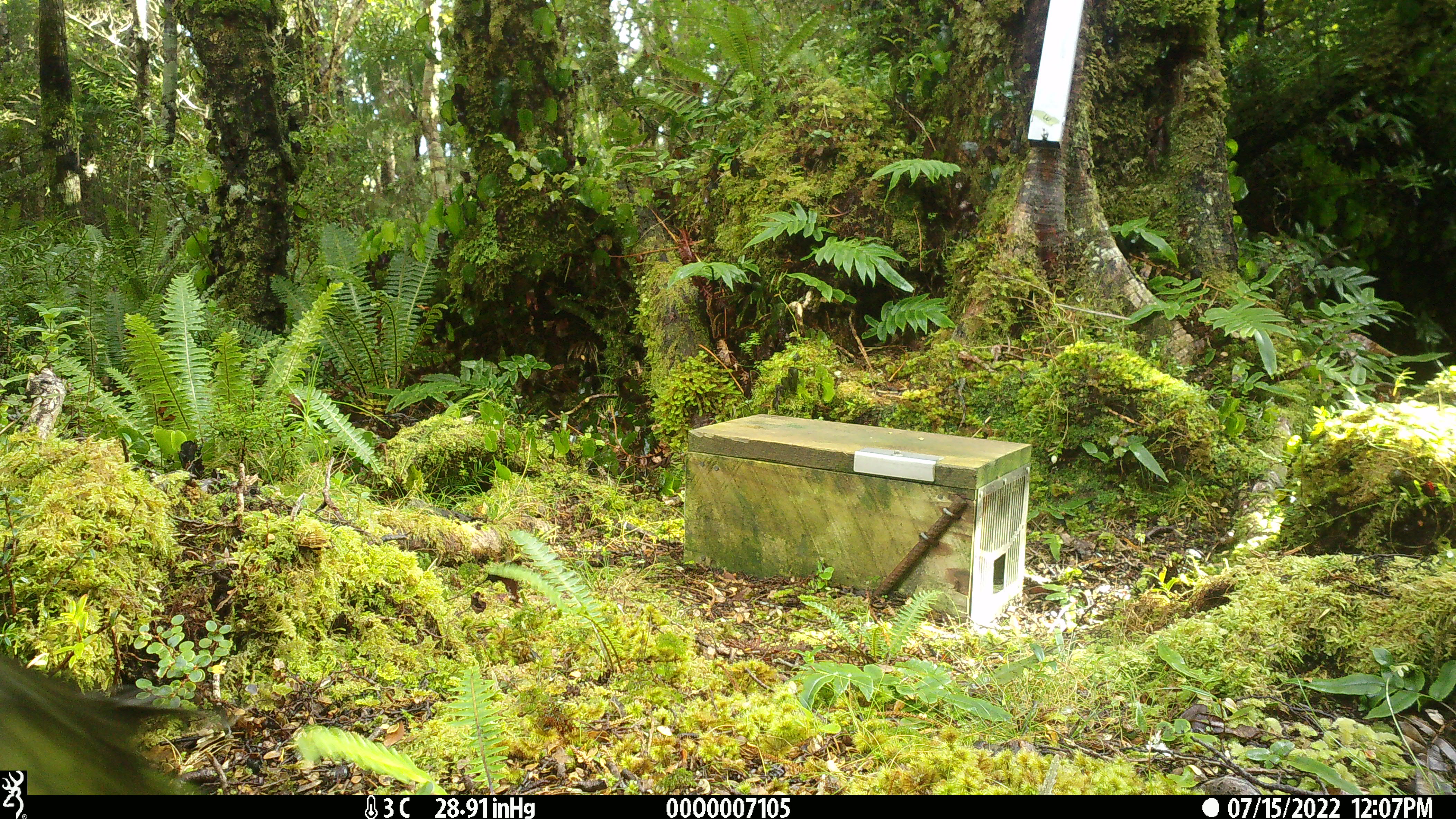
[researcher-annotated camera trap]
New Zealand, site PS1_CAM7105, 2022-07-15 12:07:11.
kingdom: Animalia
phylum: Chordata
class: Aves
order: Psittaciformes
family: Strigopidae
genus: Nestor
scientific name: Nestor notabilis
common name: kea